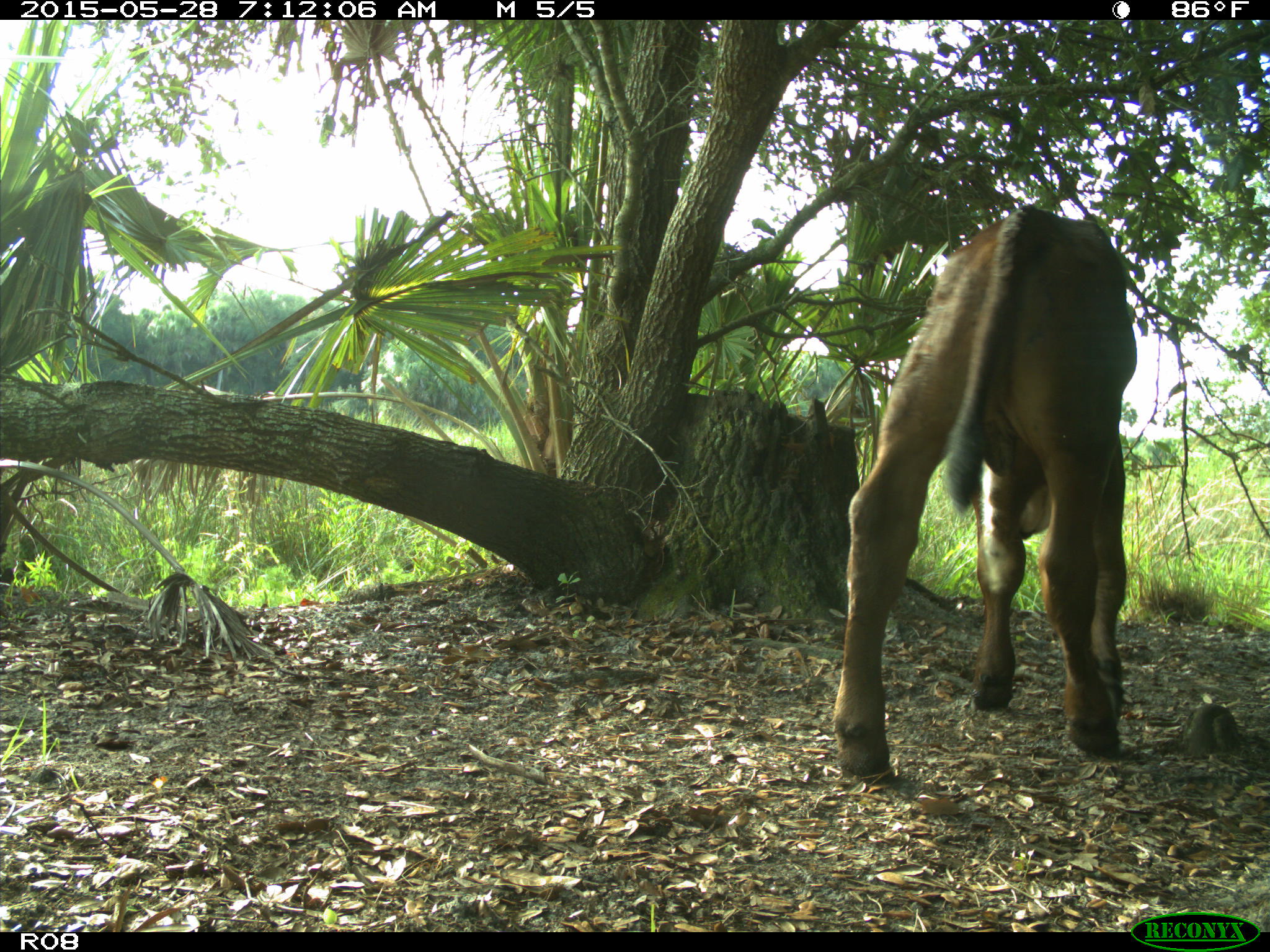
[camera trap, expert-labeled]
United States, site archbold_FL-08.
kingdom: Animalia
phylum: Chordata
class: Mammalia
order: Artiodactyla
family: Bovidae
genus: Bos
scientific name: Bos taurus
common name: domestic cow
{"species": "Bos taurus (domestic cow)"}